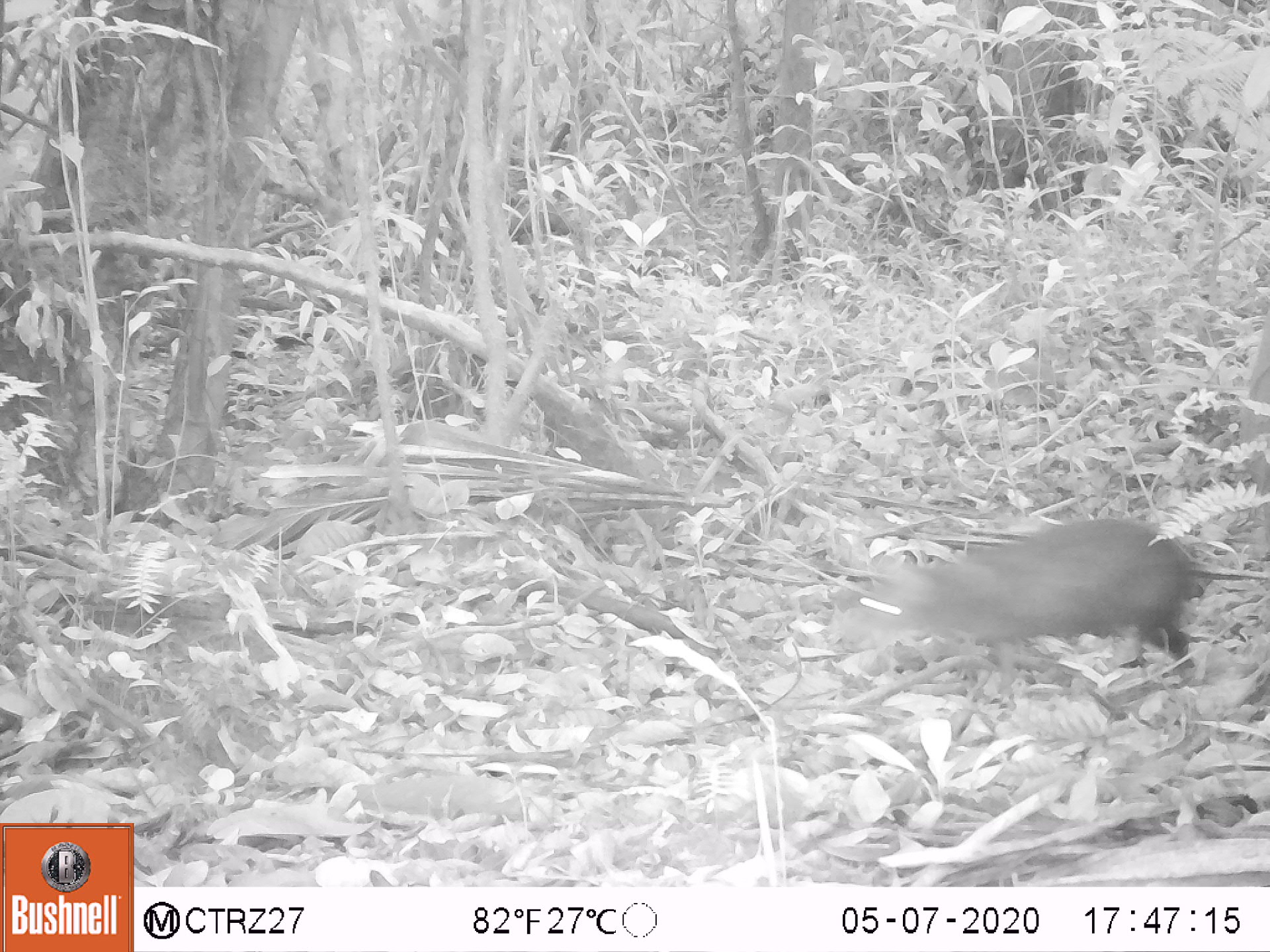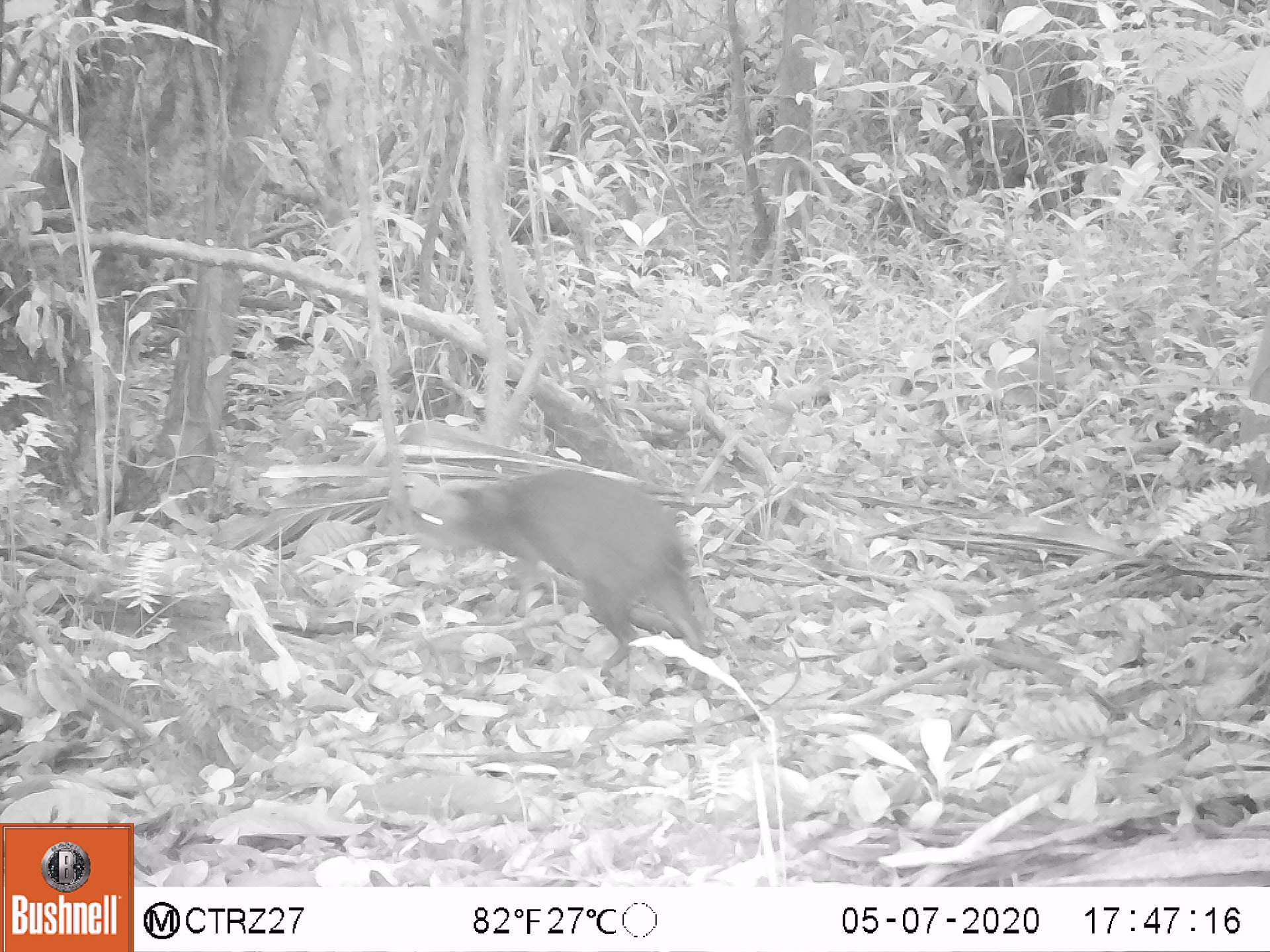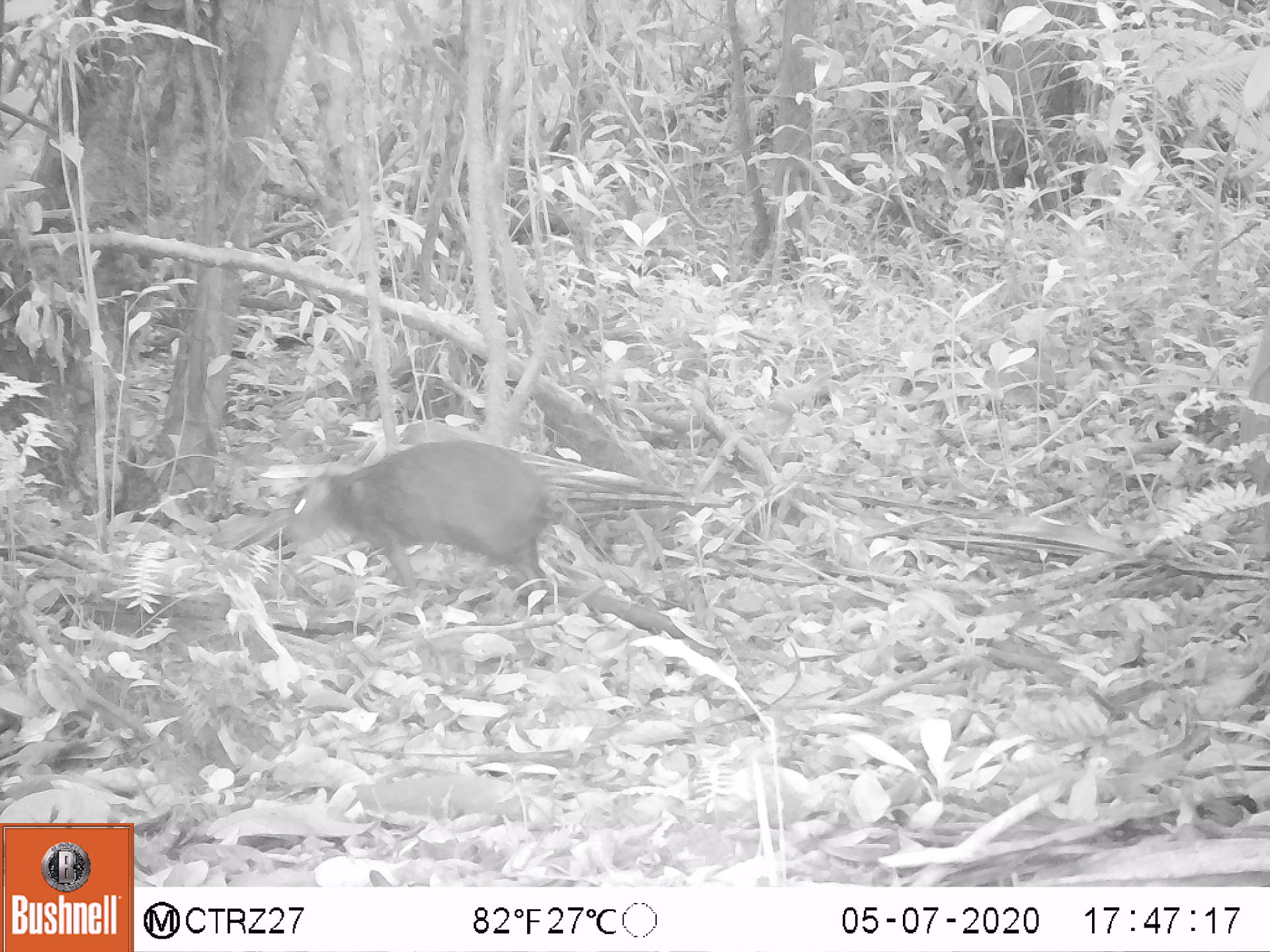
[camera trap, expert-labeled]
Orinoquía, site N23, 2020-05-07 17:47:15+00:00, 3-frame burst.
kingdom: Animalia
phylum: Chordata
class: Mammalia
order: Rodentia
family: Dasyproctidae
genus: Dasyprocta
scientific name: Dasyprocta fuliginosa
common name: black agouti